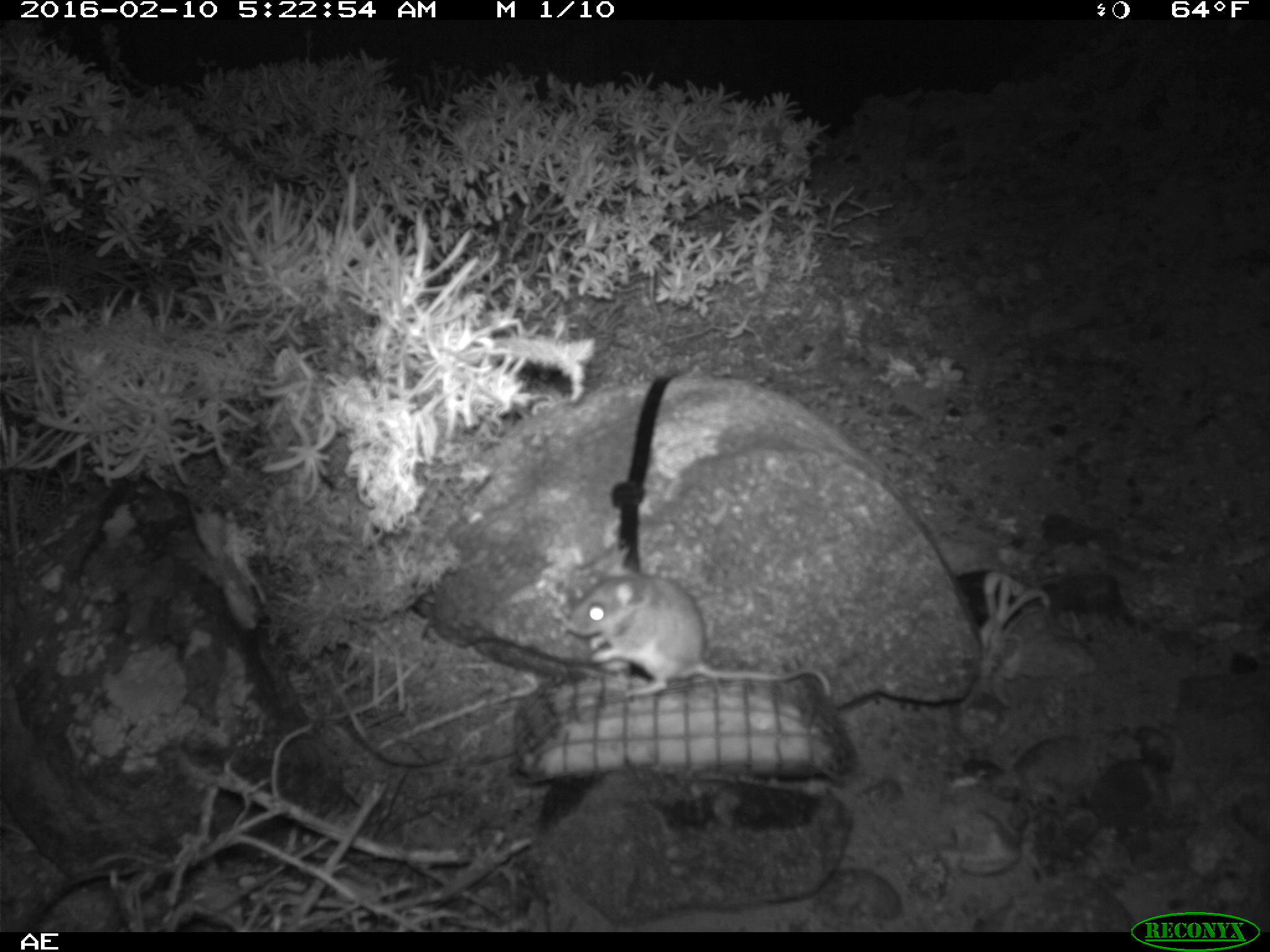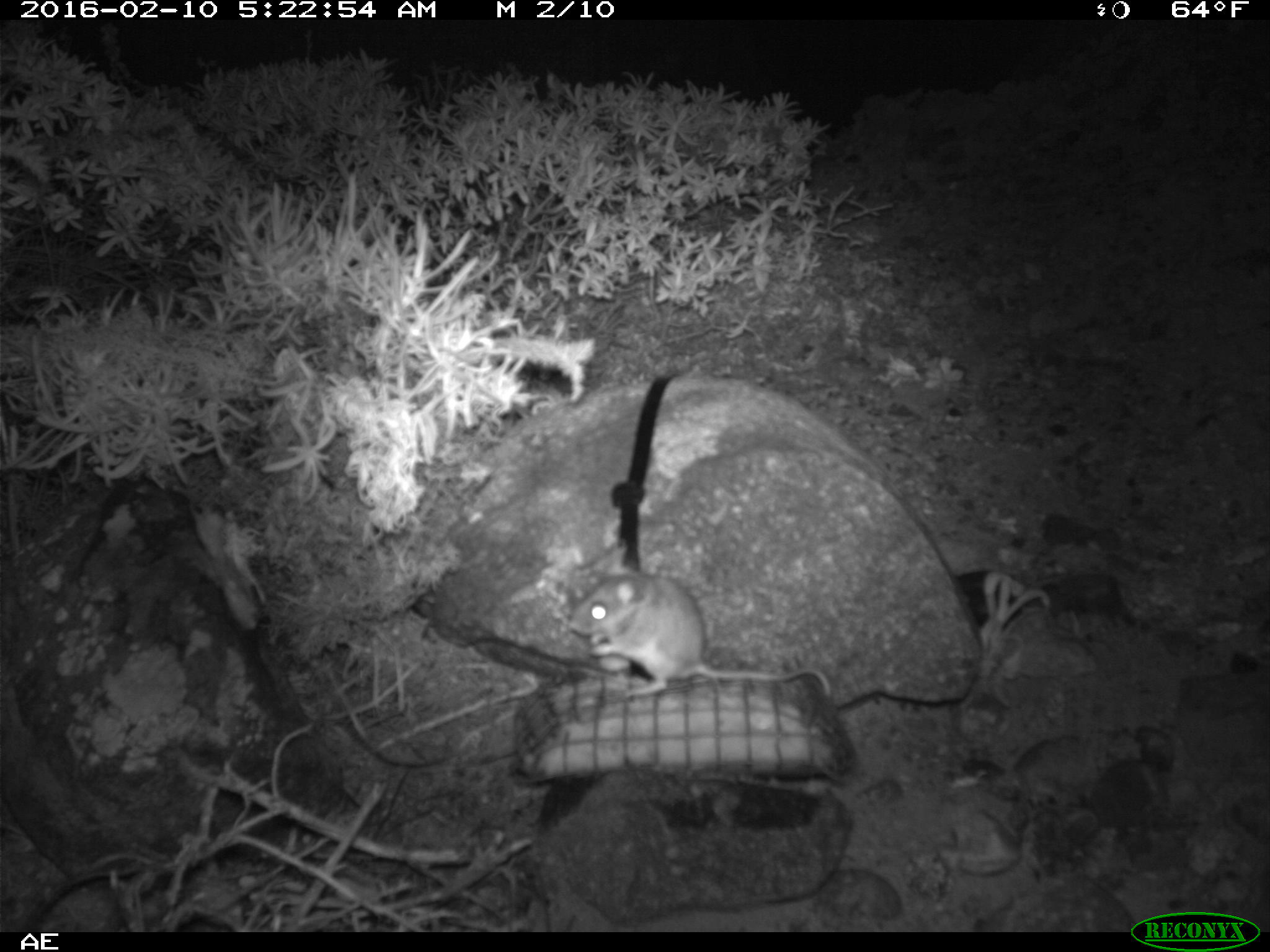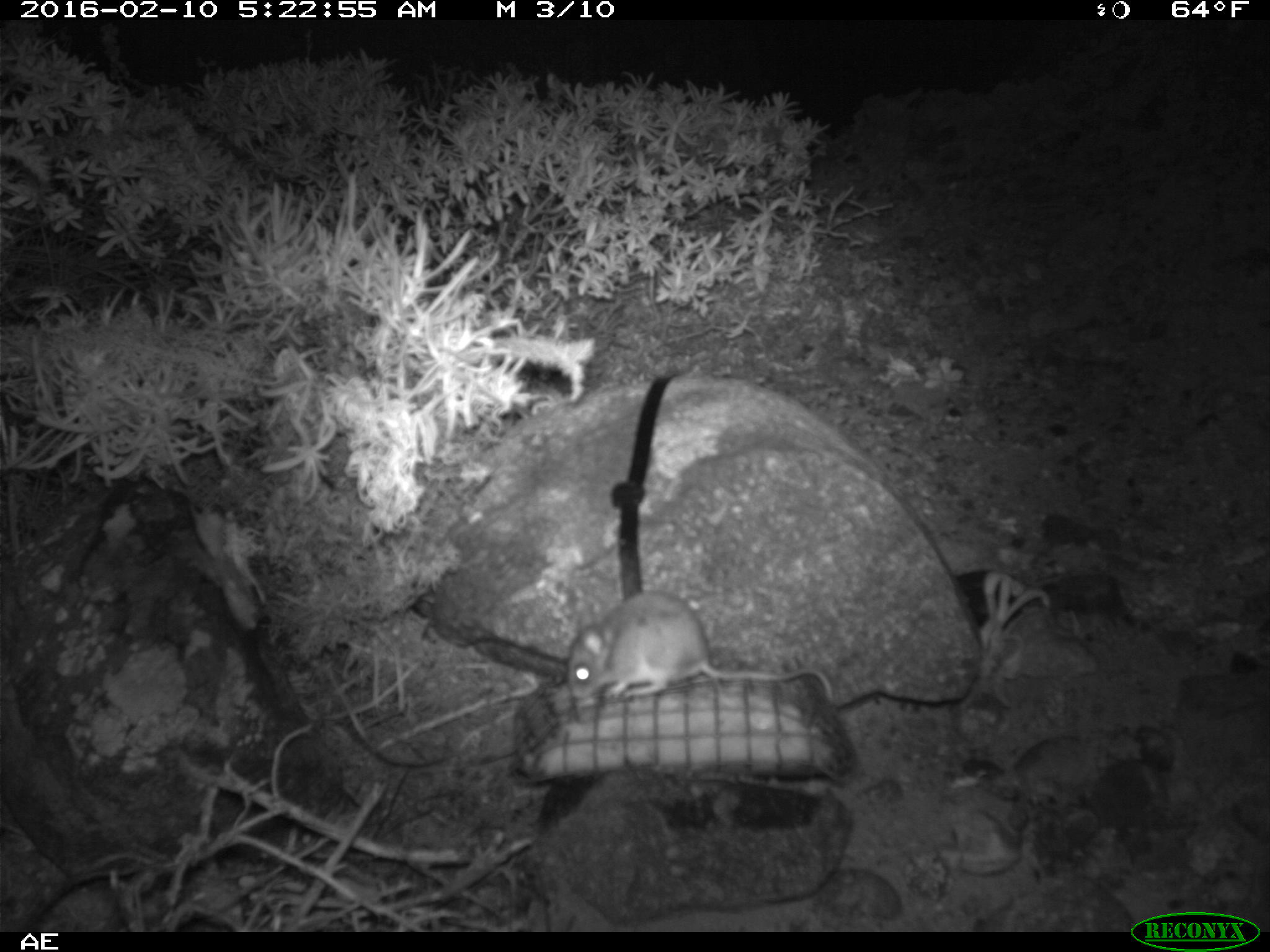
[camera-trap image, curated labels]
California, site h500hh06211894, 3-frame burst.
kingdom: Animalia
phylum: Chordata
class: Mammalia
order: Rodentia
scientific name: Rodentia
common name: rodent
Rodent (Rodentia).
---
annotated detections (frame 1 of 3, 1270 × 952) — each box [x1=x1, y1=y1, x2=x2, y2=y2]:
rodent: [x1=565, y1=549, x2=831, y2=696]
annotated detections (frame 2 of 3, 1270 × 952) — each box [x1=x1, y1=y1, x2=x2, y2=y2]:
rodent: [x1=566, y1=544, x2=834, y2=698]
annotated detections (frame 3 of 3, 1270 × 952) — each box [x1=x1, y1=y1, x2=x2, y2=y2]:
rodent: [x1=569, y1=589, x2=832, y2=698]